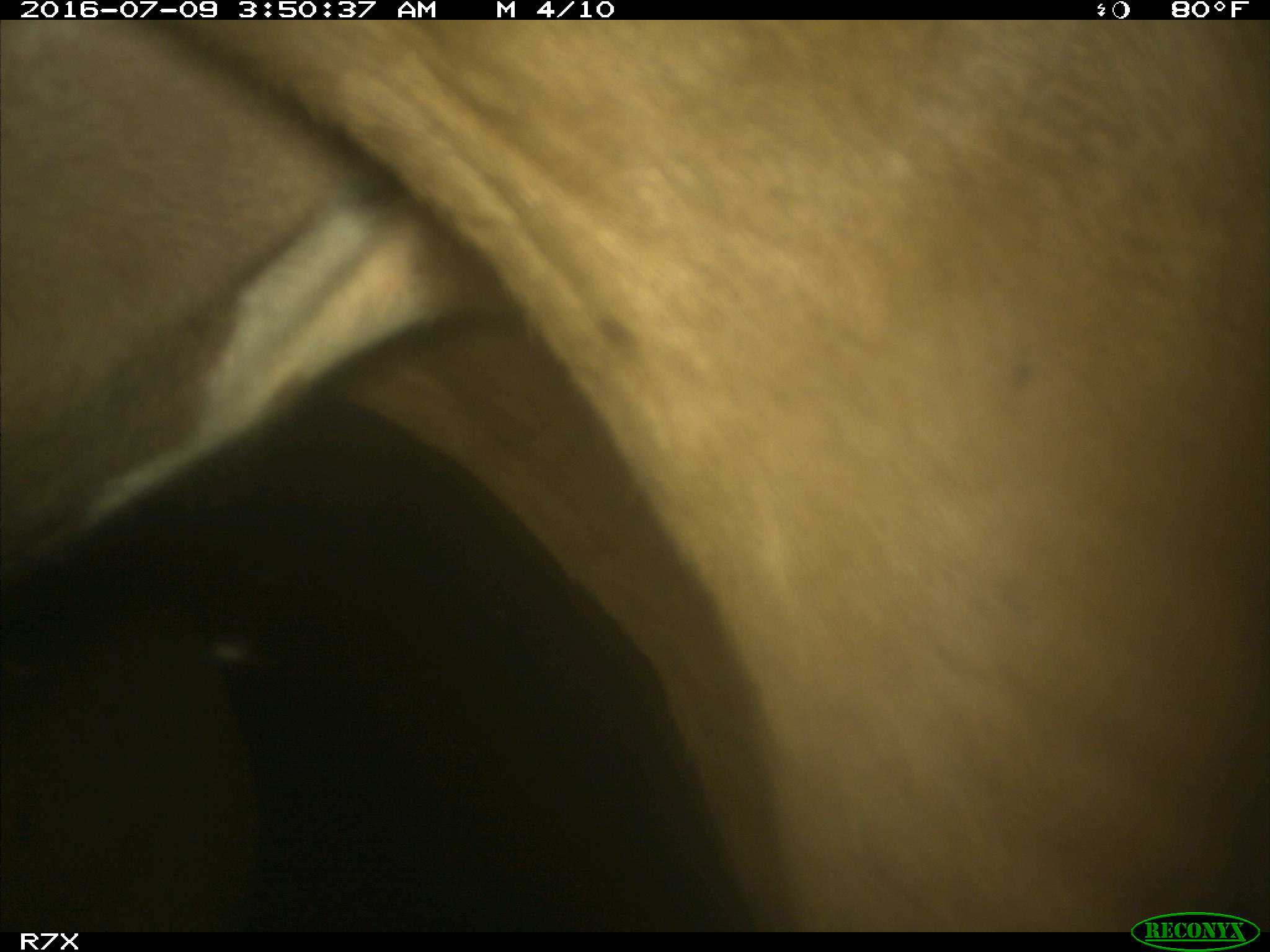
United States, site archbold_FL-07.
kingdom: Animalia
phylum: Chordata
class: Mammalia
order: Artiodactyla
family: Bovidae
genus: Bos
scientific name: Bos taurus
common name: domestic cow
Bos taurus (domestic cow).